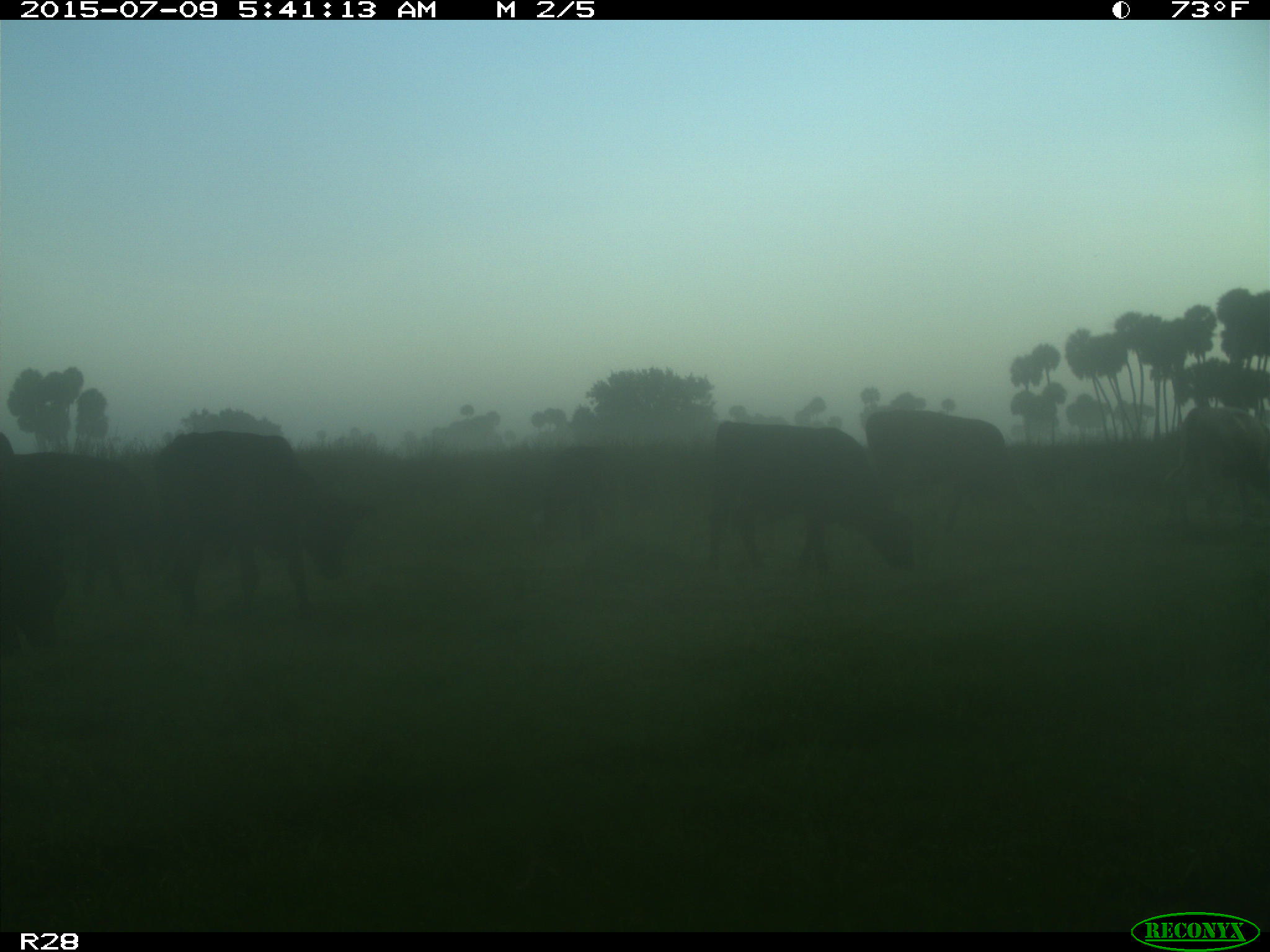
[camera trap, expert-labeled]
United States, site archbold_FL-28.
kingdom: Animalia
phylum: Chordata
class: Mammalia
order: Artiodactyla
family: Bovidae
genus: Bos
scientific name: Bos taurus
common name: domestic cow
Bos taurus (domestic cow).